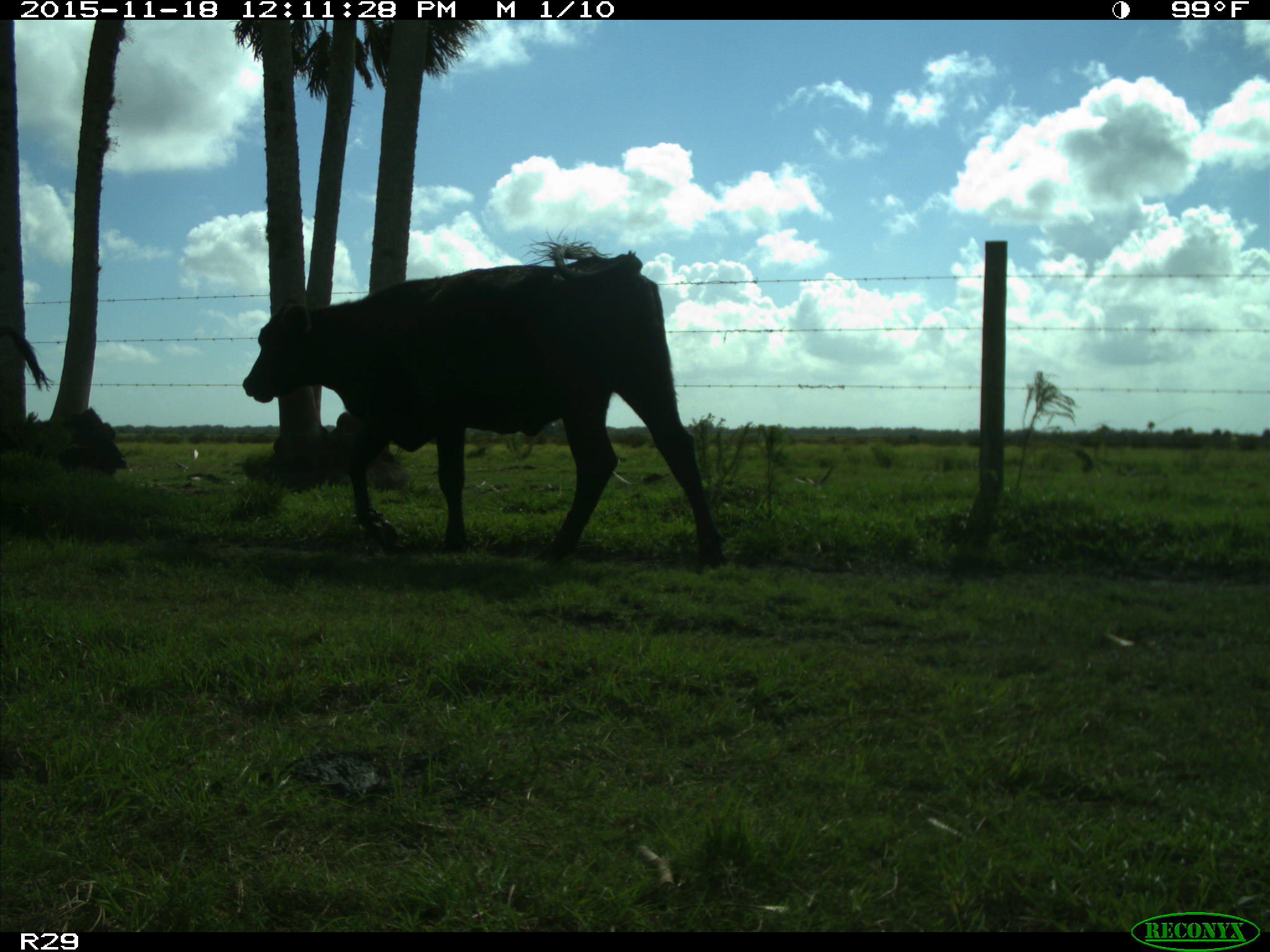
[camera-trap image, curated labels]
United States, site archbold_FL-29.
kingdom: Animalia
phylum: Chordata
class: Mammalia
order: Artiodactyla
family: Bovidae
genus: Bos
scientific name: Bos taurus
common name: domestic cow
Bos taurus (domestic cow).